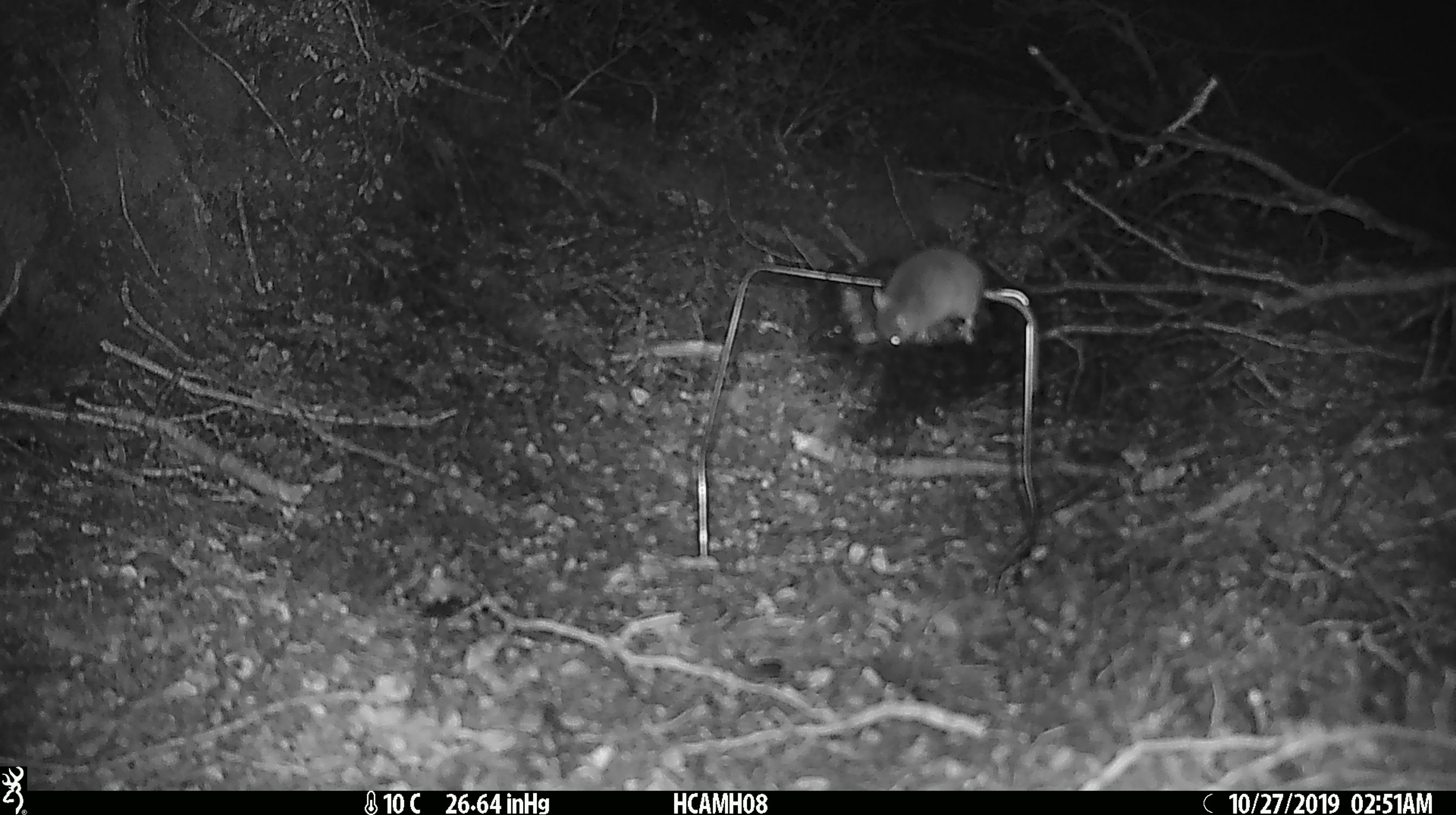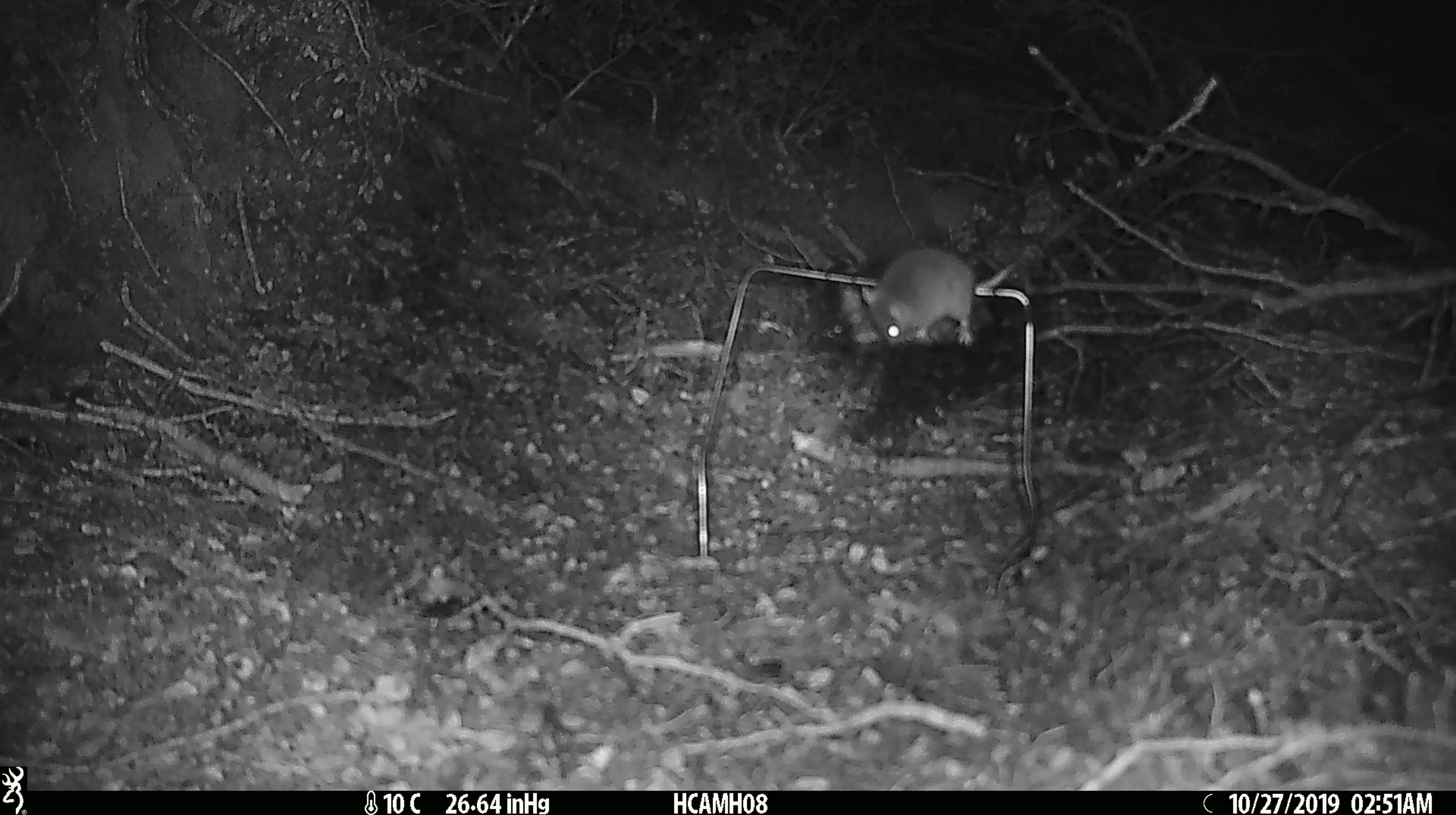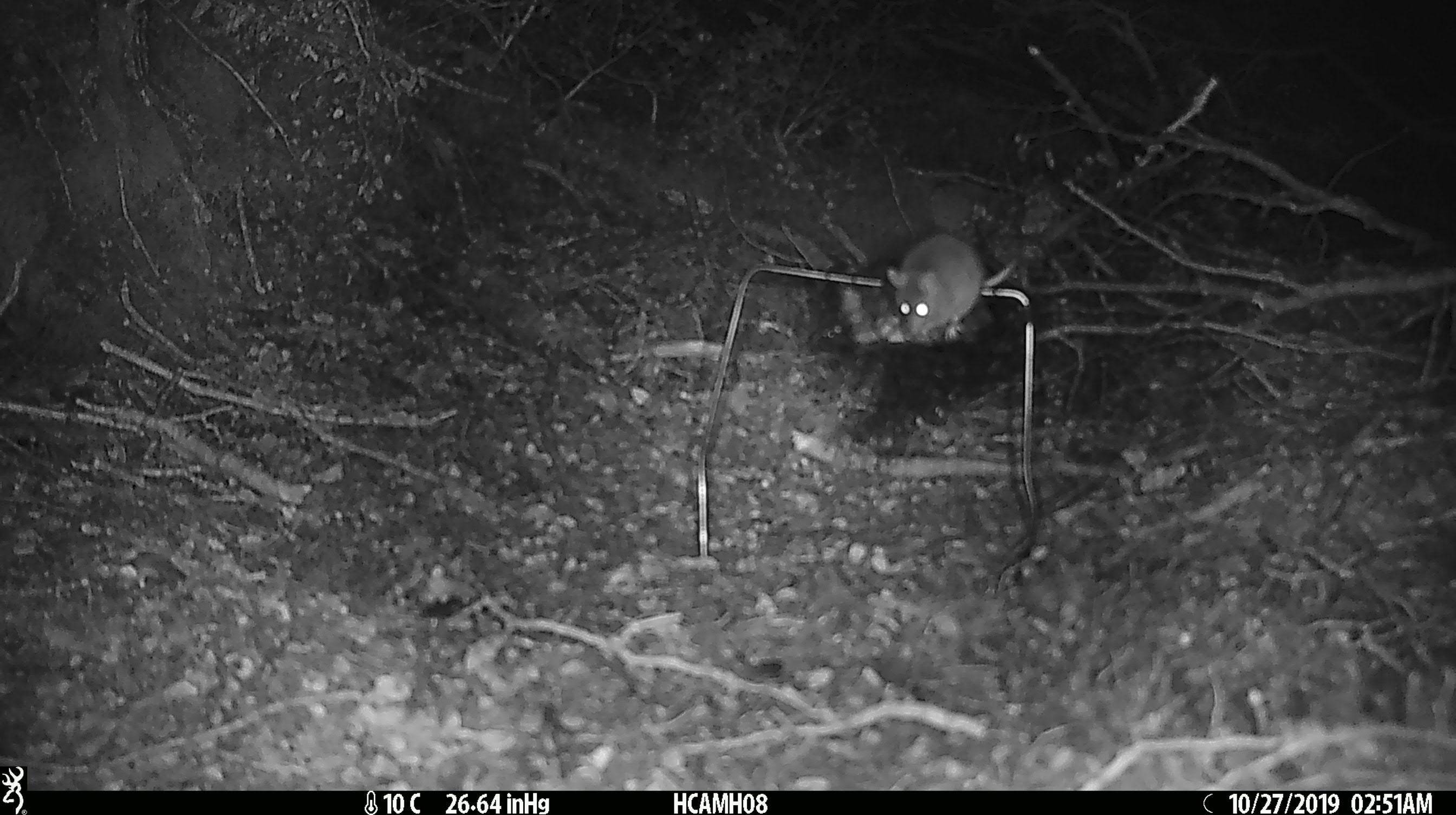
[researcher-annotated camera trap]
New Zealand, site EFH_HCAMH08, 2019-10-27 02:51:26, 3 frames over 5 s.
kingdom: Animalia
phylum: Chordata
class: Mammalia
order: Rodentia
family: Muridae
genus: Mus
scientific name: Mus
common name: mouse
Mouse (Mus).